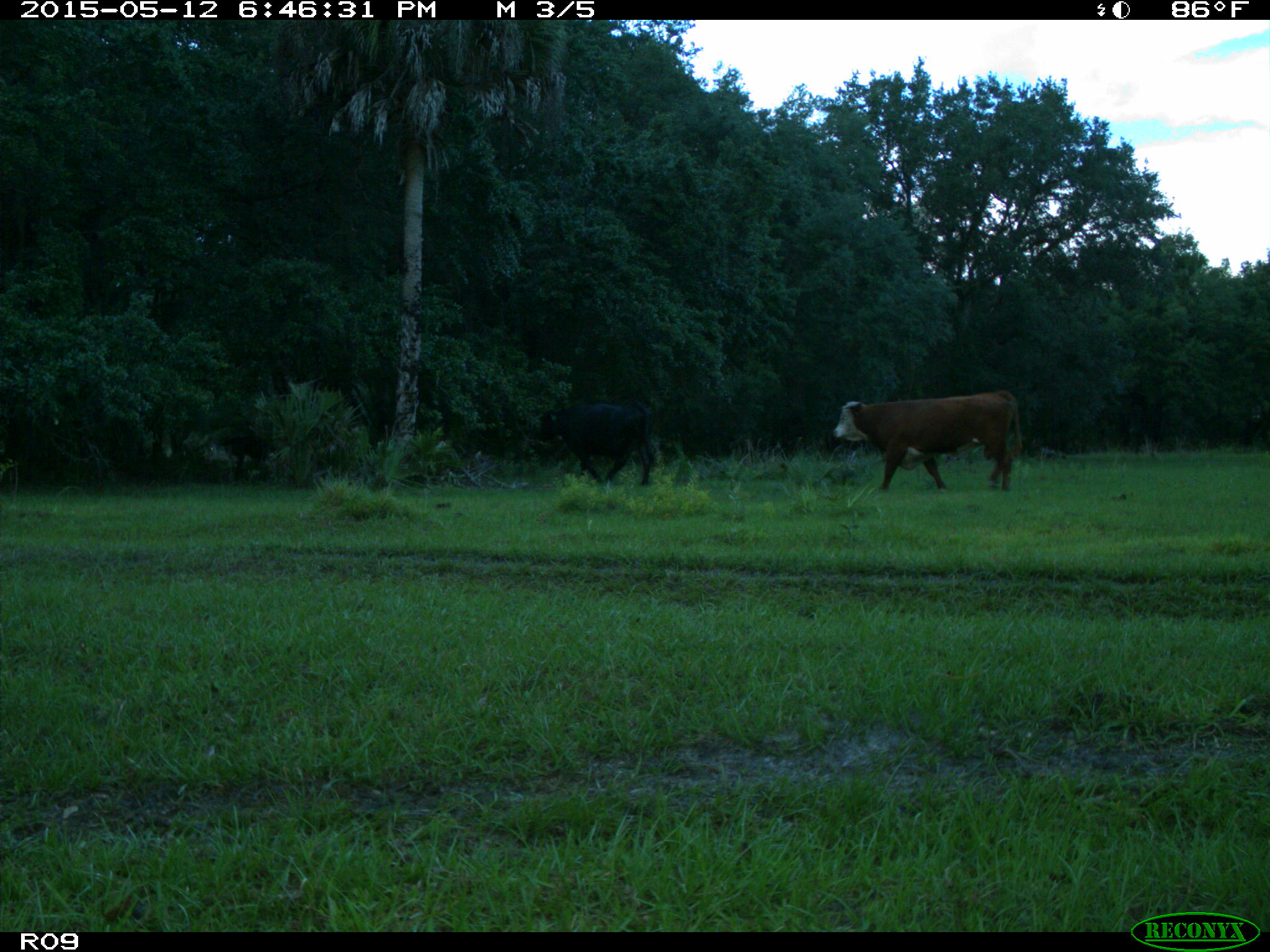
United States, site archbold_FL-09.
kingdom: Animalia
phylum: Chordata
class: Mammalia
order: Artiodactyla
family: Bovidae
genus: Bos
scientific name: Bos taurus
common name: domestic cow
Bos taurus (domestic cow).